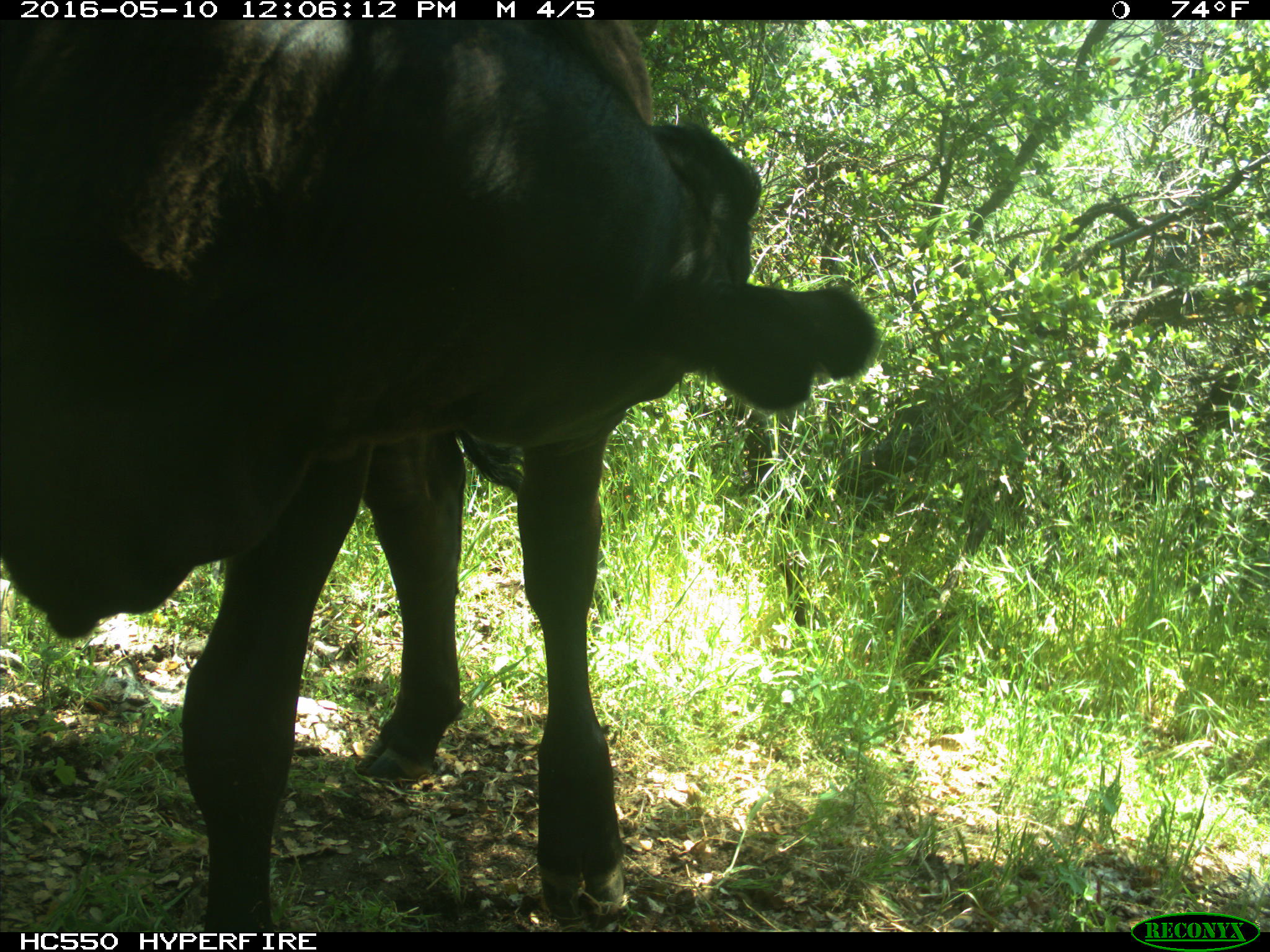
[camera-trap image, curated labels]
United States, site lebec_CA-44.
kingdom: Animalia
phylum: Chordata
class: Mammalia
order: Artiodactyla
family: Bovidae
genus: Bos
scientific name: Bos taurus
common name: domestic cow